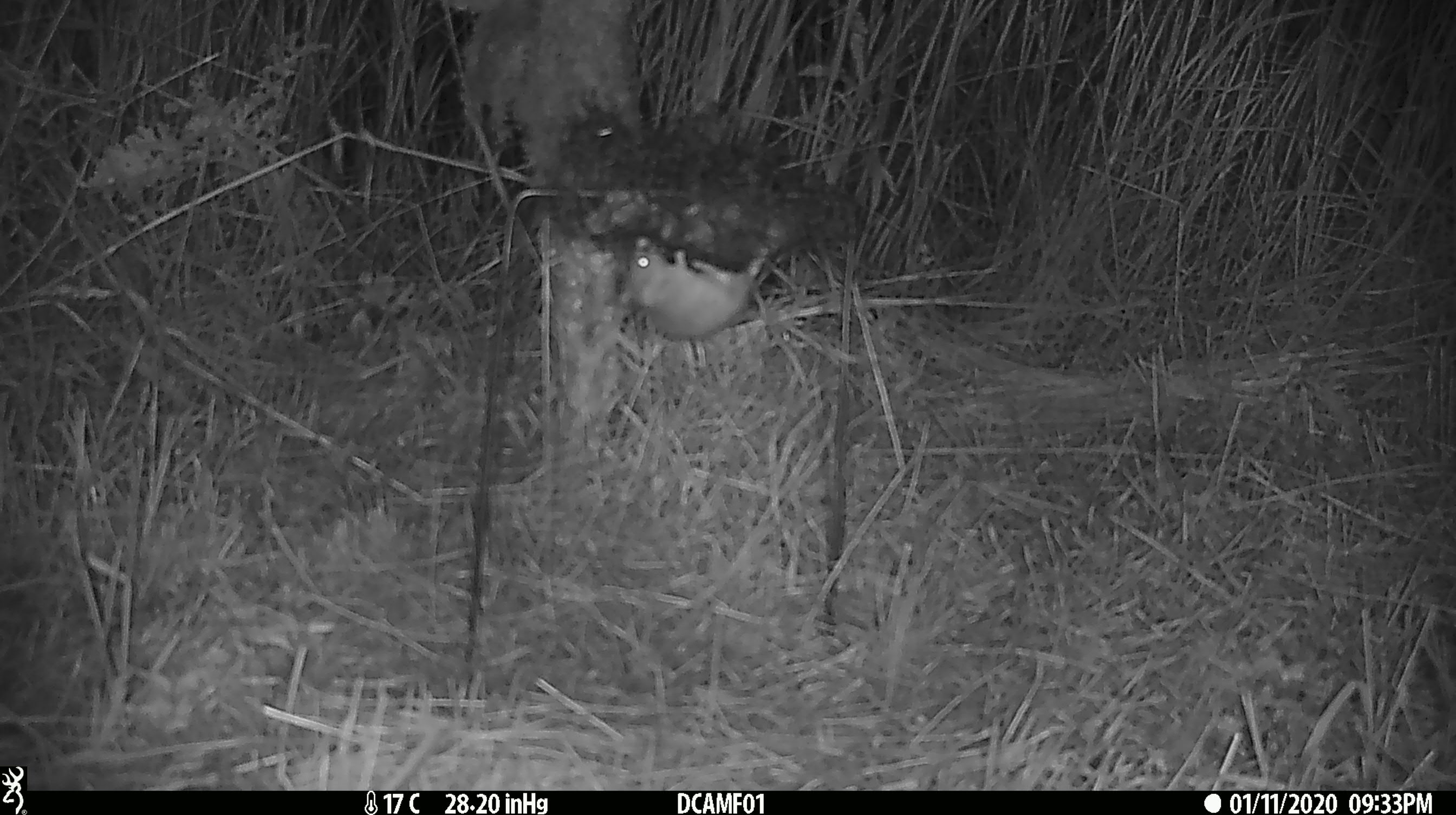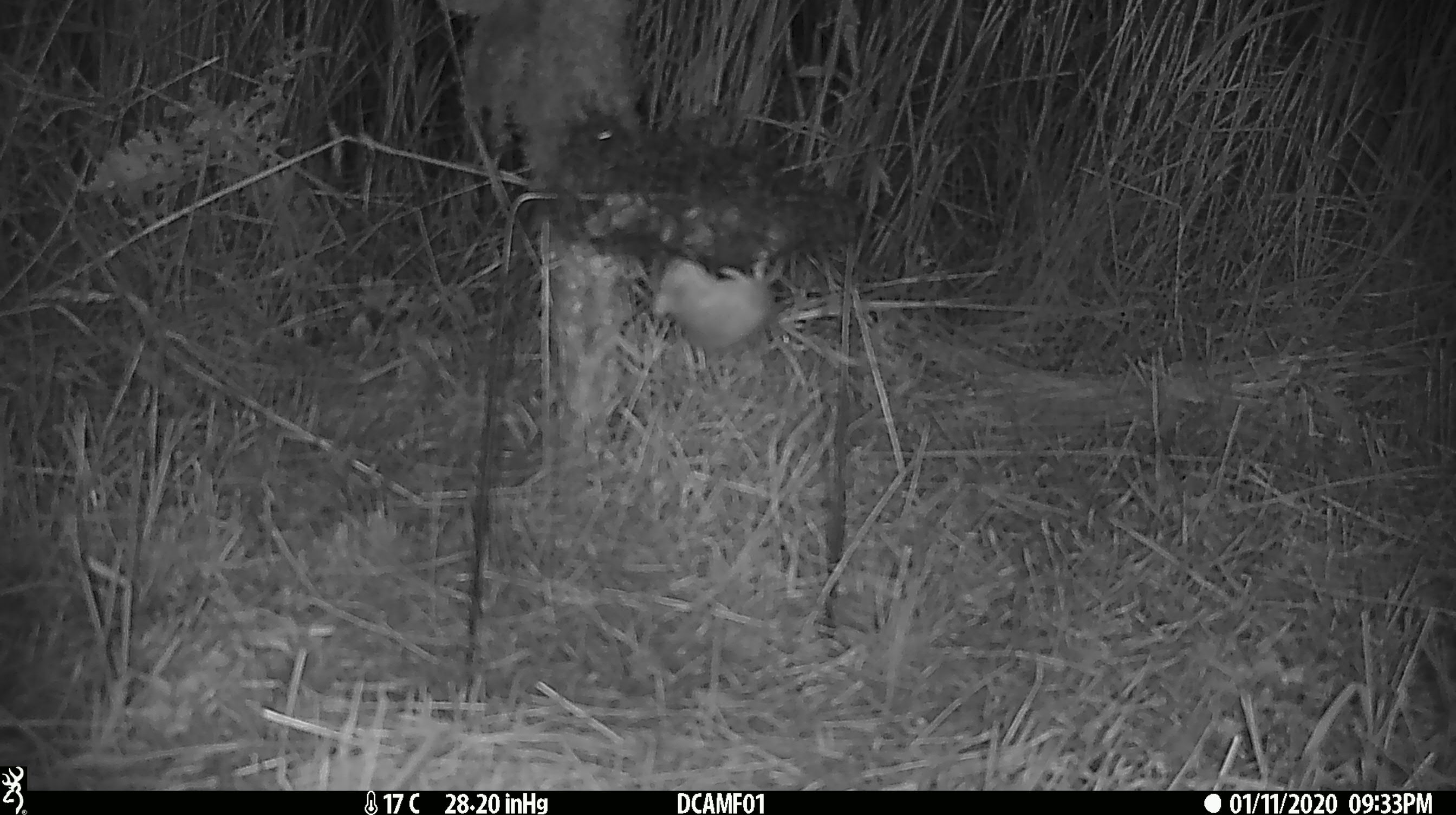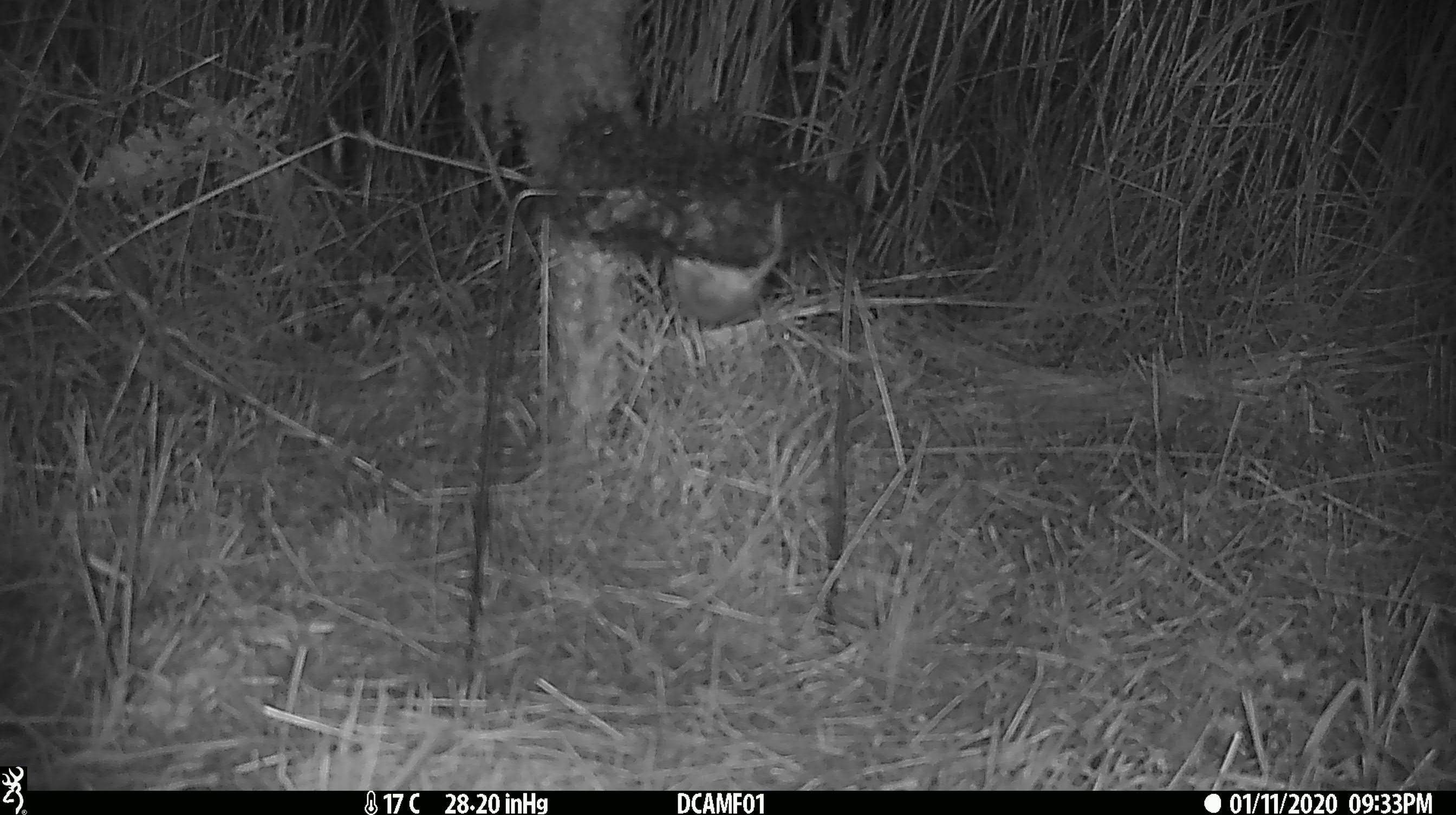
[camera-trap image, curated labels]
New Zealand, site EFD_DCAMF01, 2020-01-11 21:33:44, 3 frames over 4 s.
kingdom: Animalia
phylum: Chordata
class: Mammalia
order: Rodentia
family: Muridae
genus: Mus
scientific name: Mus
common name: mouse